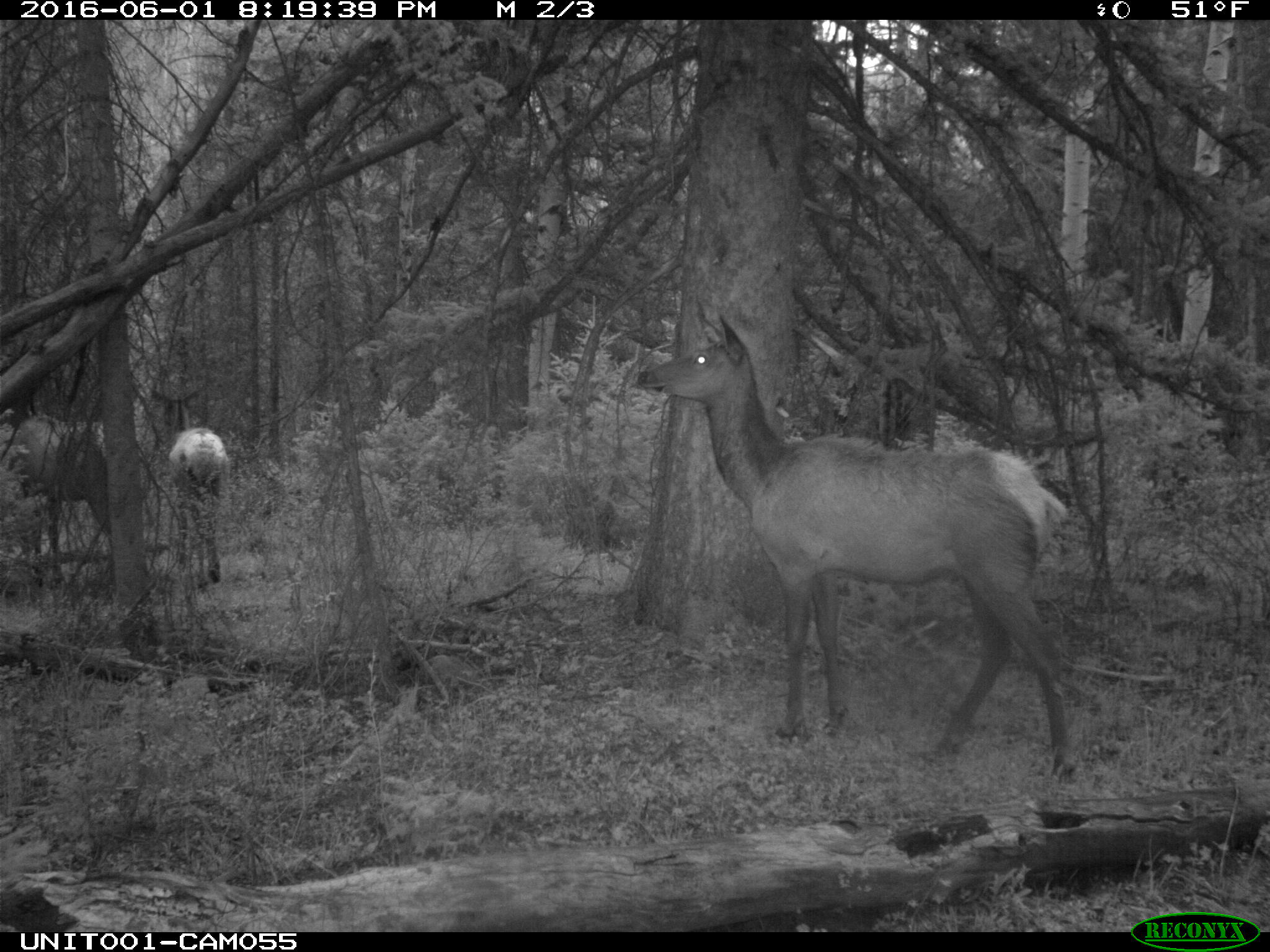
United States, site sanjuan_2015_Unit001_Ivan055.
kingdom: Animalia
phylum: Chordata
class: Mammalia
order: Artiodactyla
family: Cervidae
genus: Cervus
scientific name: Cervus elaphus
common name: red deer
Cervus elaphus (red deer).